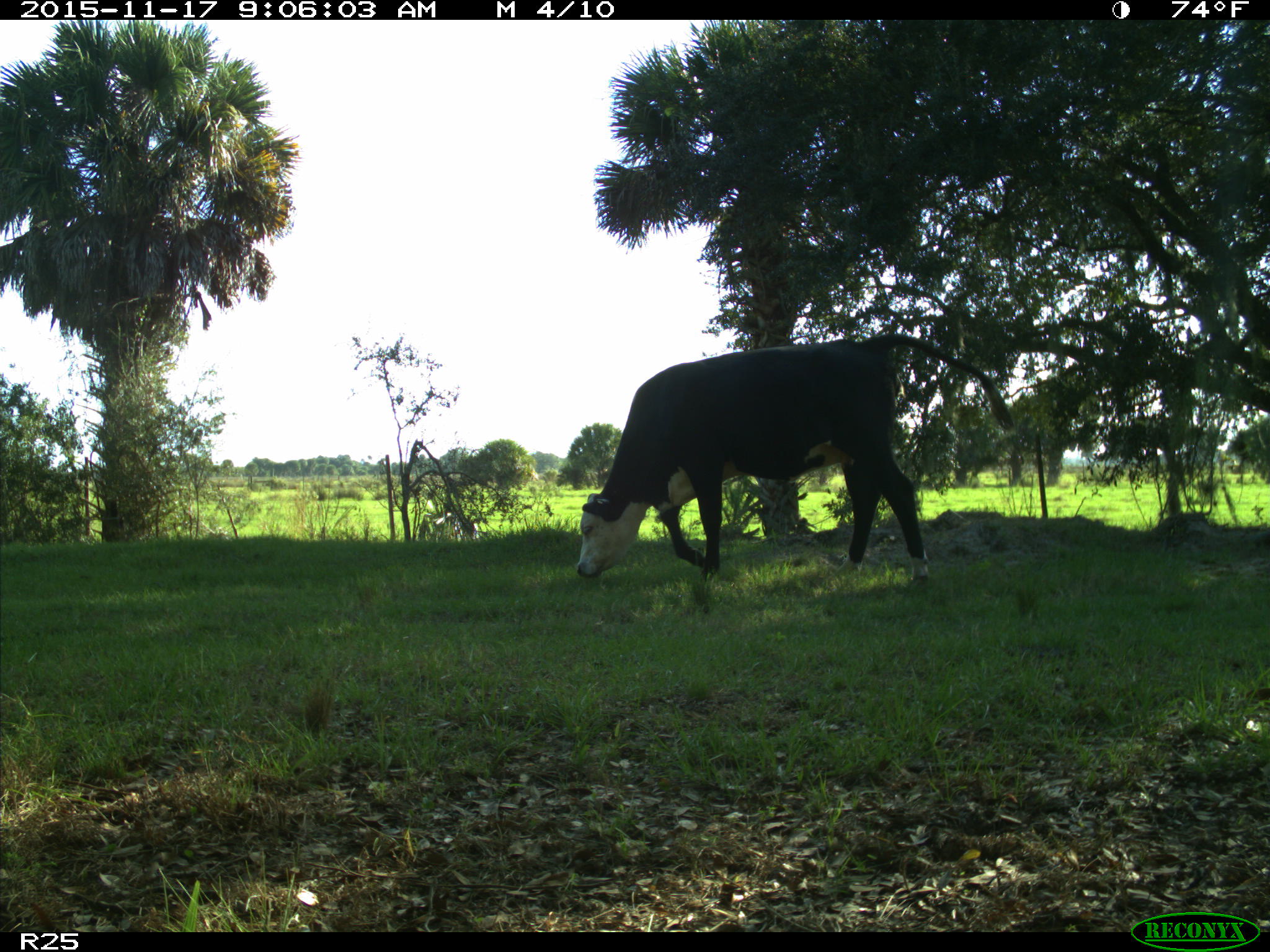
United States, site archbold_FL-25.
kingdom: Animalia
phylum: Chordata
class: Mammalia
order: Artiodactyla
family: Bovidae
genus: Bos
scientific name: Bos taurus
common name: domestic cow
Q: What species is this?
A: Bos taurus (domestic cow).